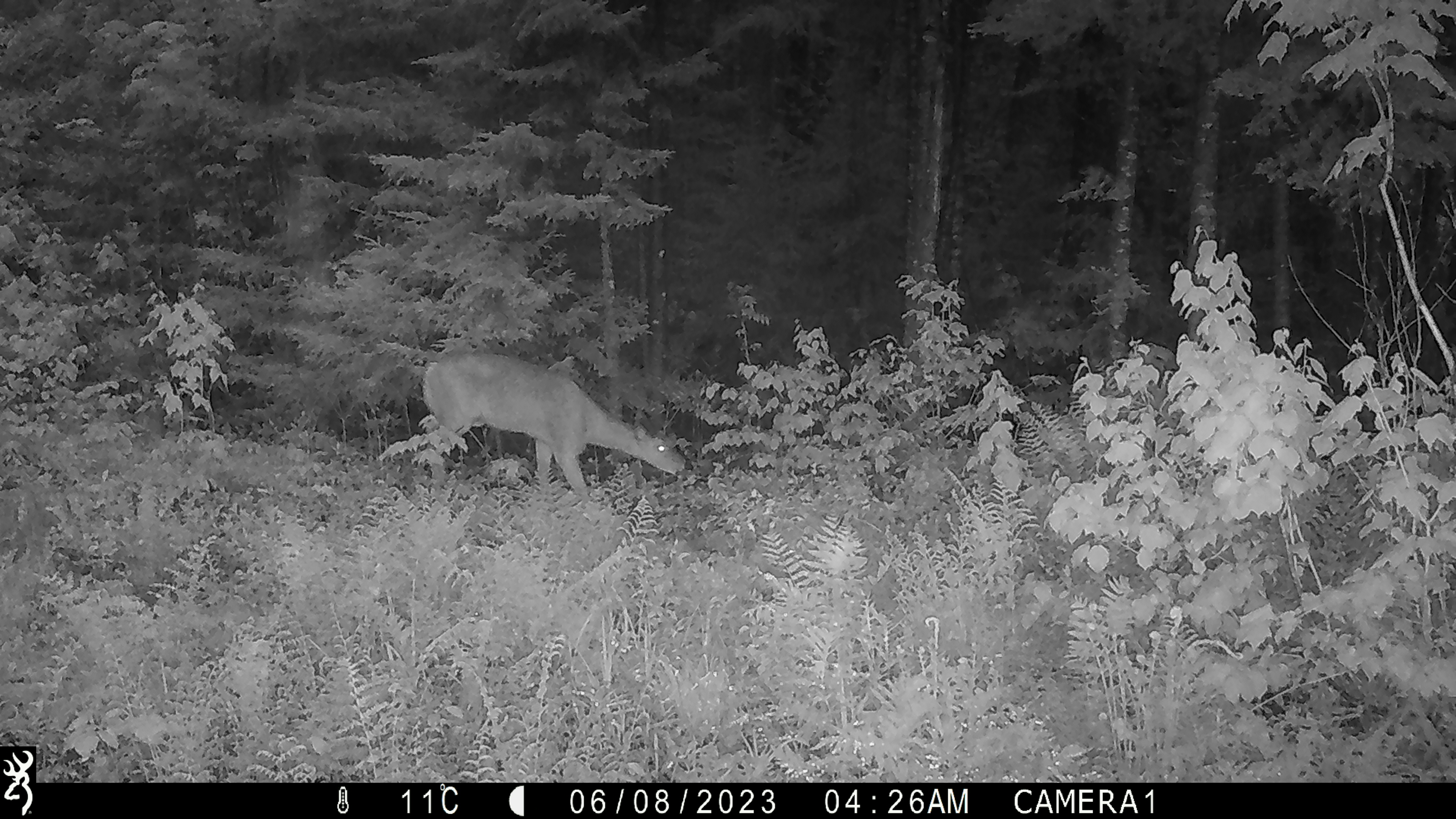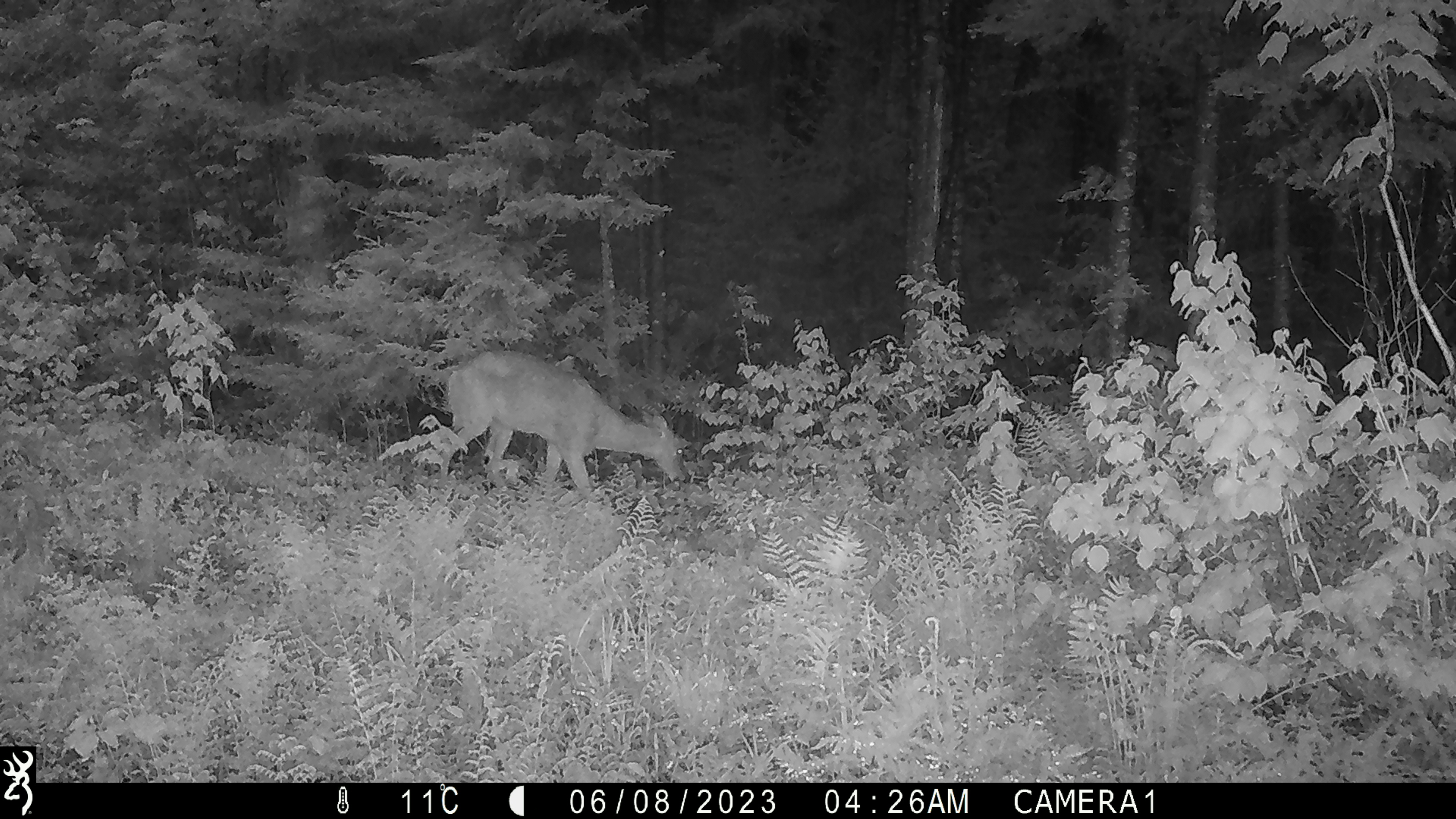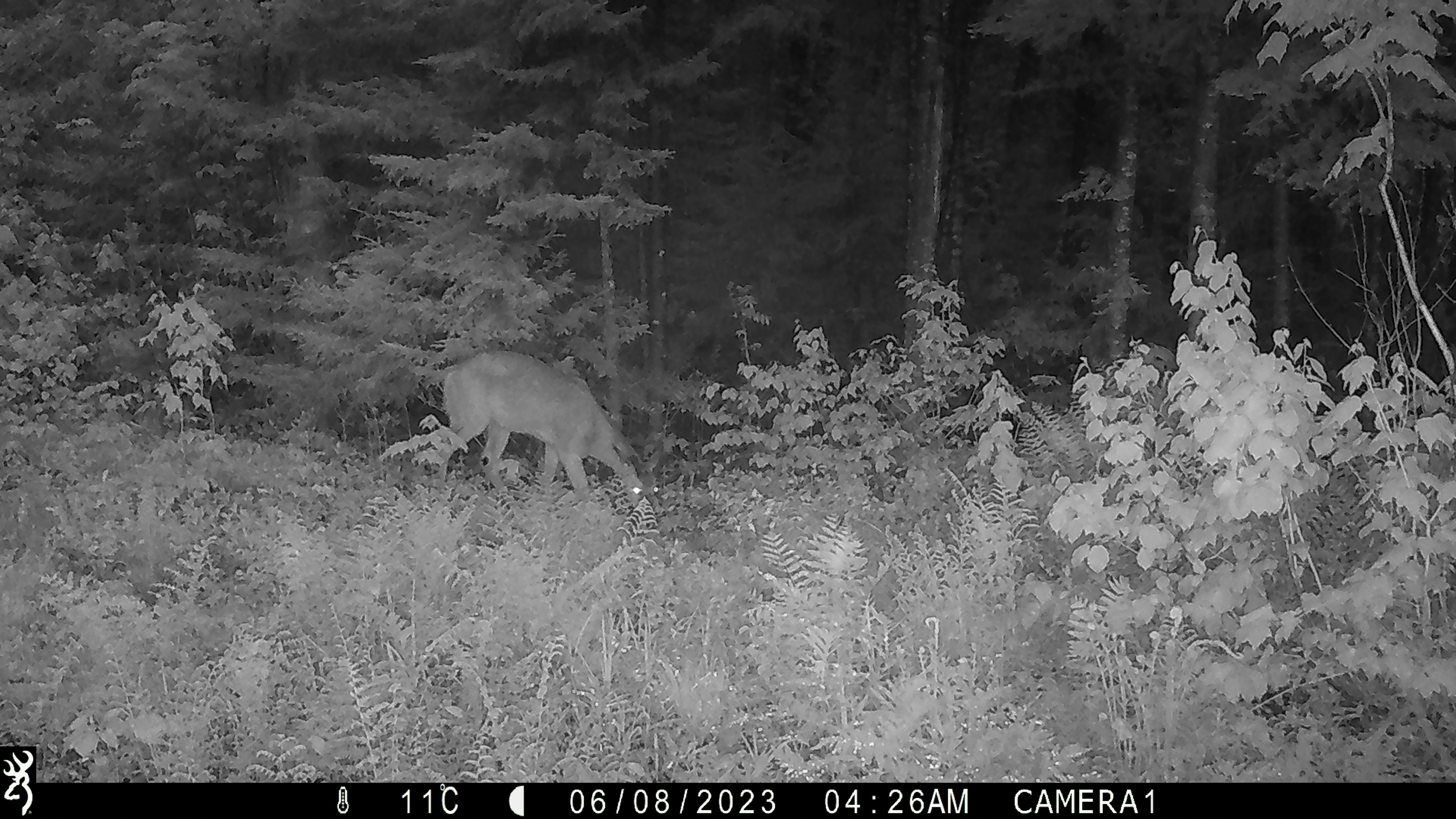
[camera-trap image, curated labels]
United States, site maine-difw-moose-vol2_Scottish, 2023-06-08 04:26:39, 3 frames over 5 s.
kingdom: Animalia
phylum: Chordata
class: Mammalia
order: Artiodactyla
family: Cervidae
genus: Odocoileus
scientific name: Odocoileus virginianus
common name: white-tailed deer